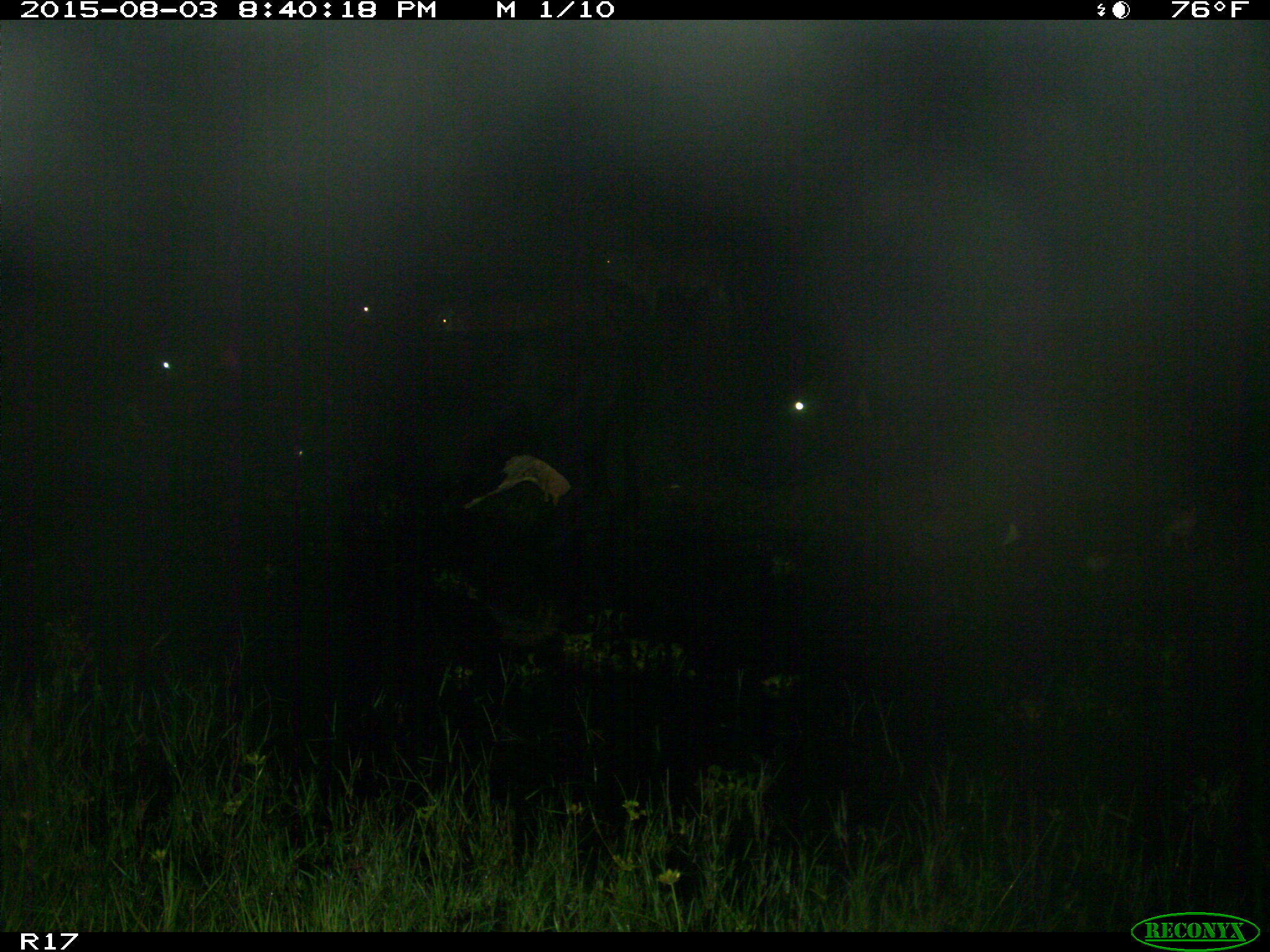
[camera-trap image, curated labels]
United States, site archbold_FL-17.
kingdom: Animalia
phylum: Chordata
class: Mammalia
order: Artiodactyla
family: Bovidae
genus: Bos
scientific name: Bos taurus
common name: domestic cow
Bos taurus (domestic cow).